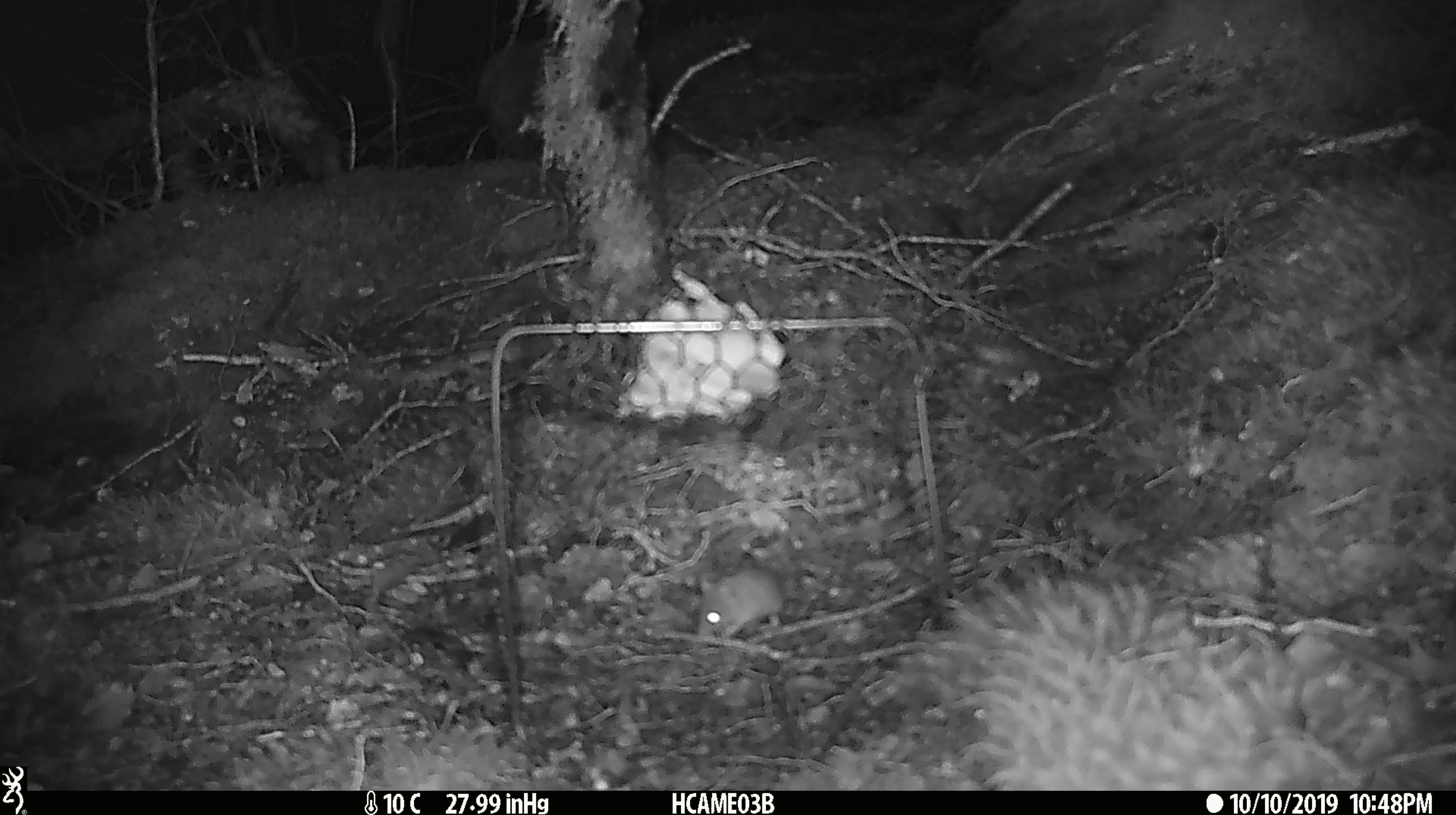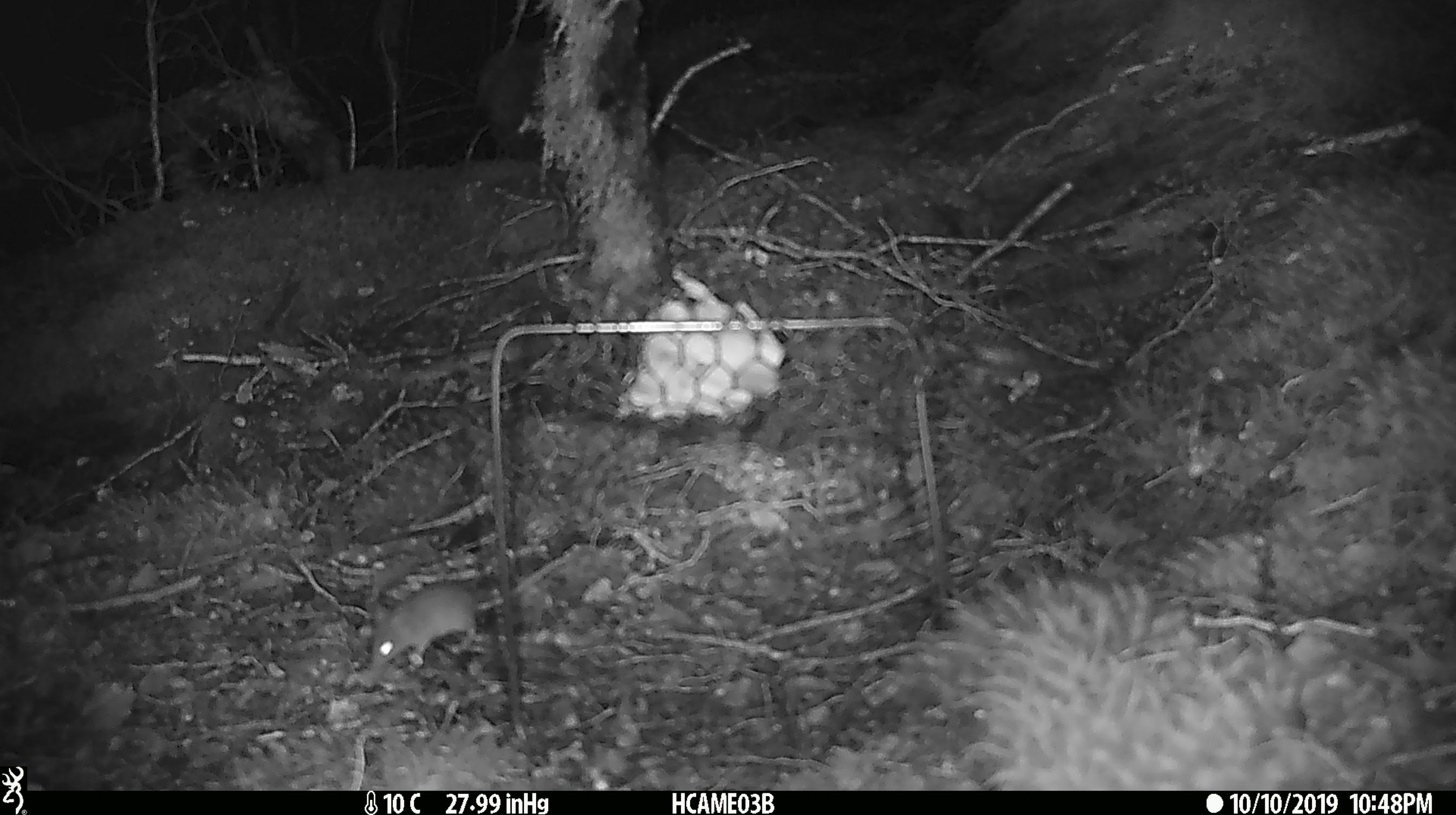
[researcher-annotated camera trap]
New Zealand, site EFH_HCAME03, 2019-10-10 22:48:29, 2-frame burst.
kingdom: Animalia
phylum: Chordata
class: Mammalia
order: Rodentia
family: Muridae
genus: Mus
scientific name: Mus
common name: mouse